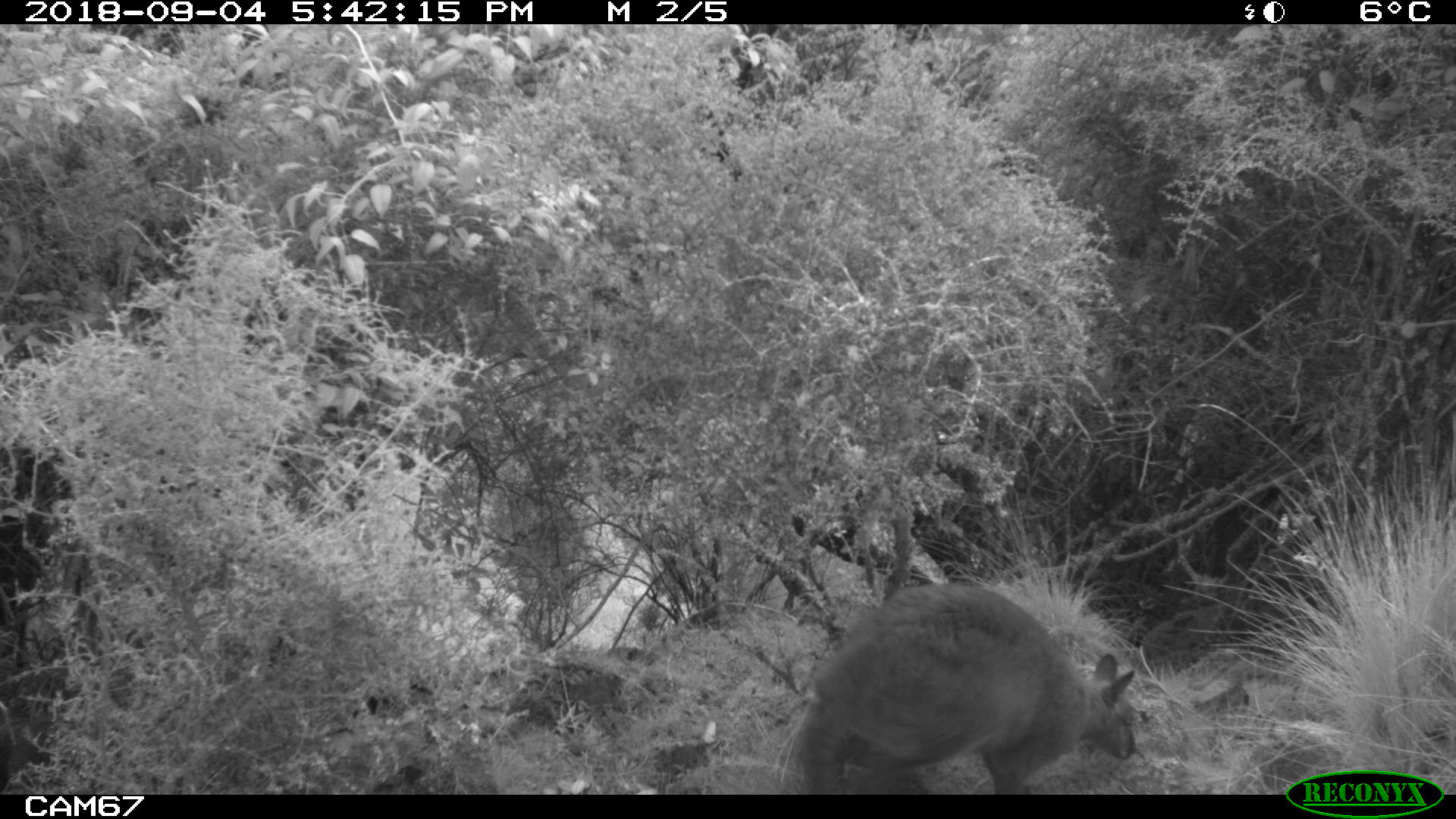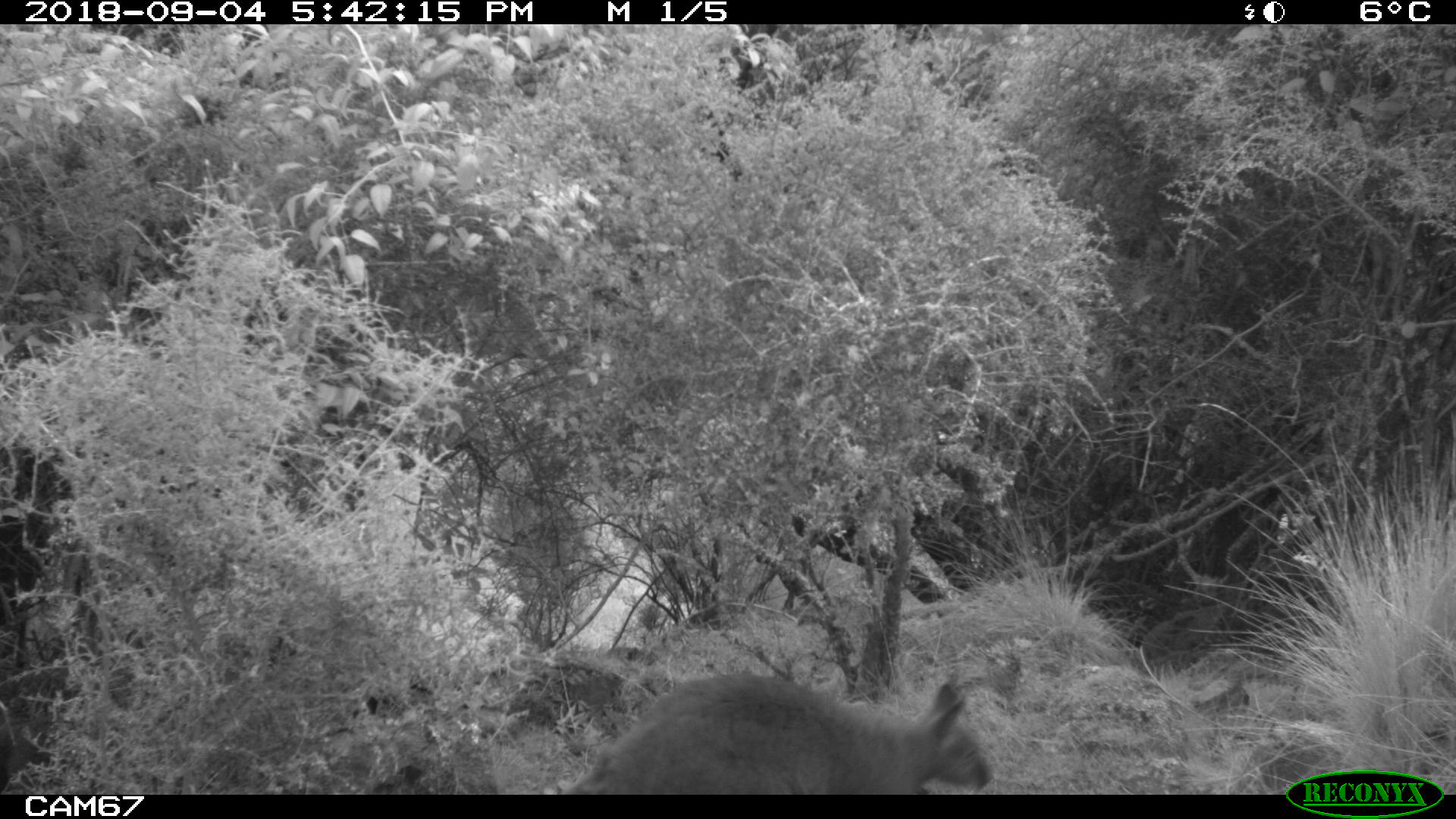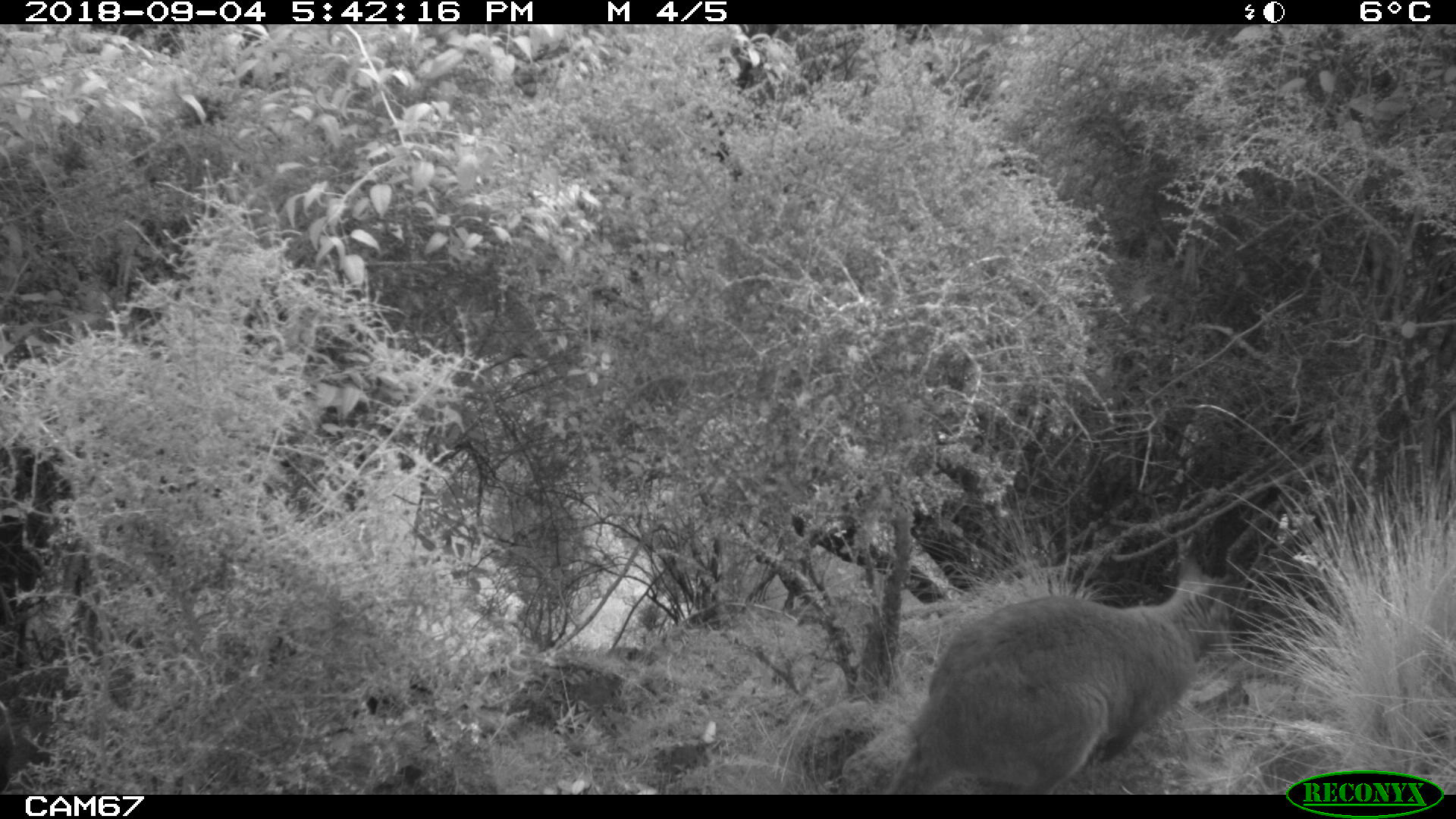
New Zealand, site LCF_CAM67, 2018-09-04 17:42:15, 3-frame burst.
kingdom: Animalia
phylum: Chordata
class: Mammalia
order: Diprotodontia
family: Macropodidae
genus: Notamacropus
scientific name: Notamacropus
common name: wallaby